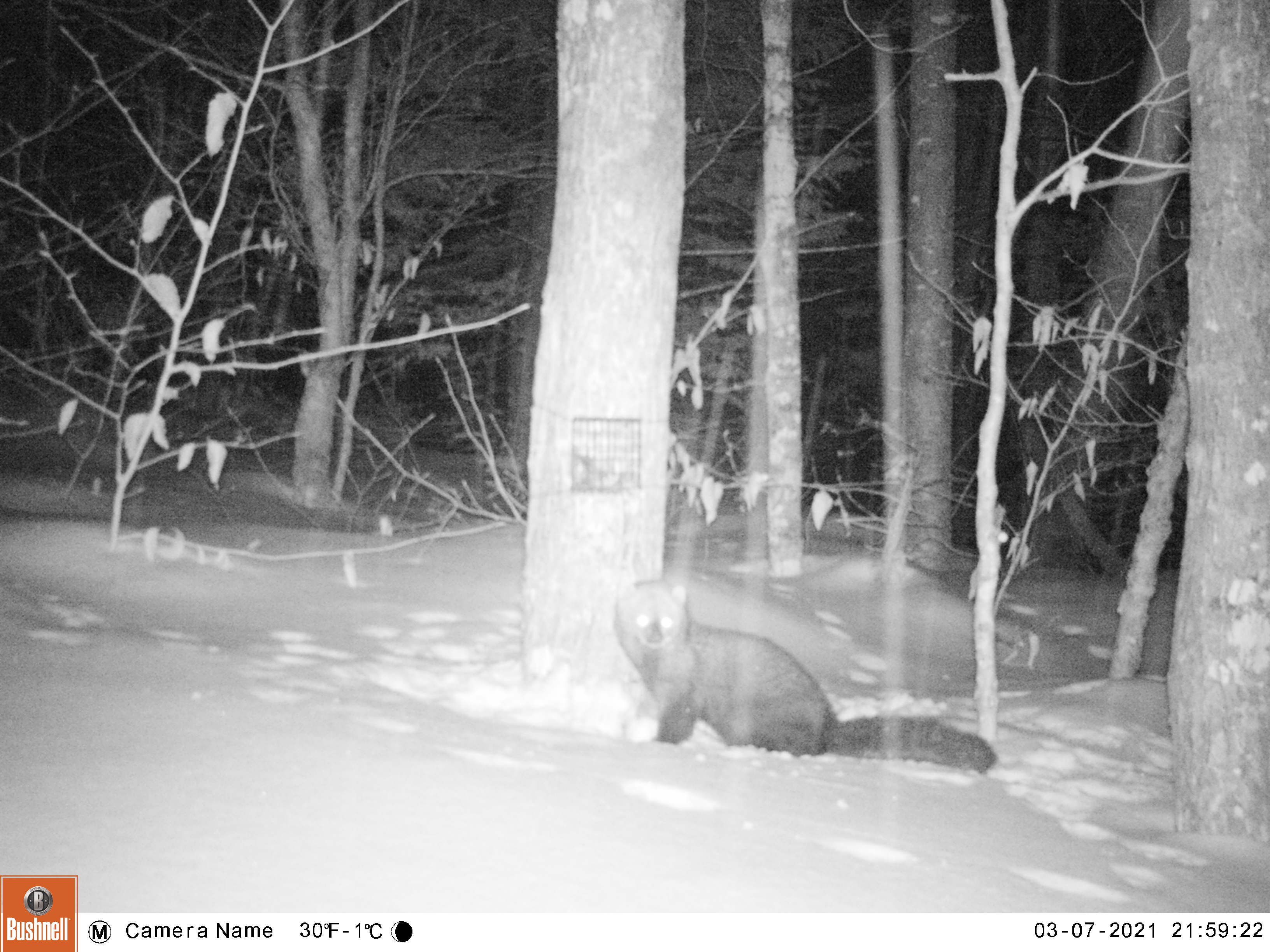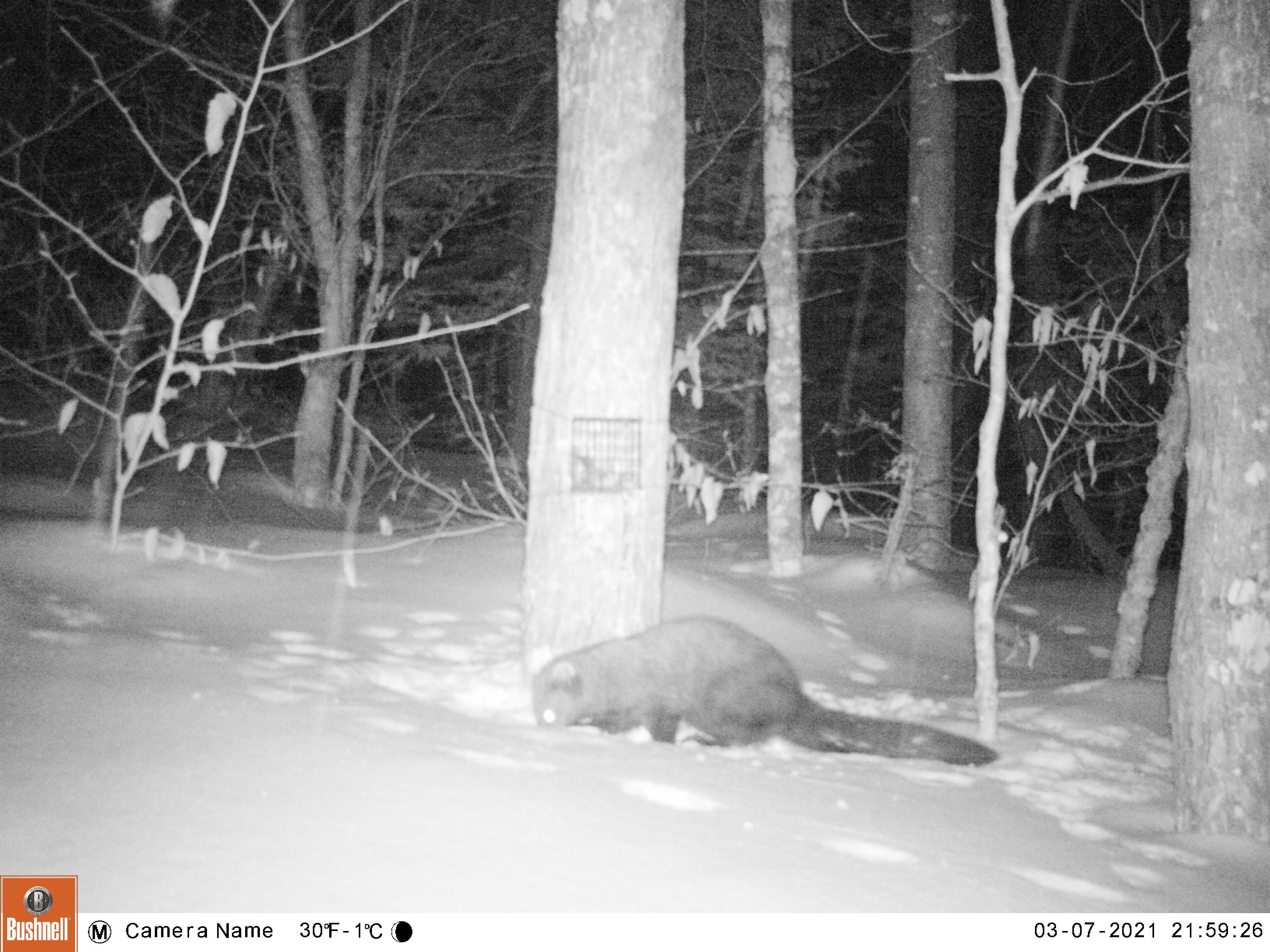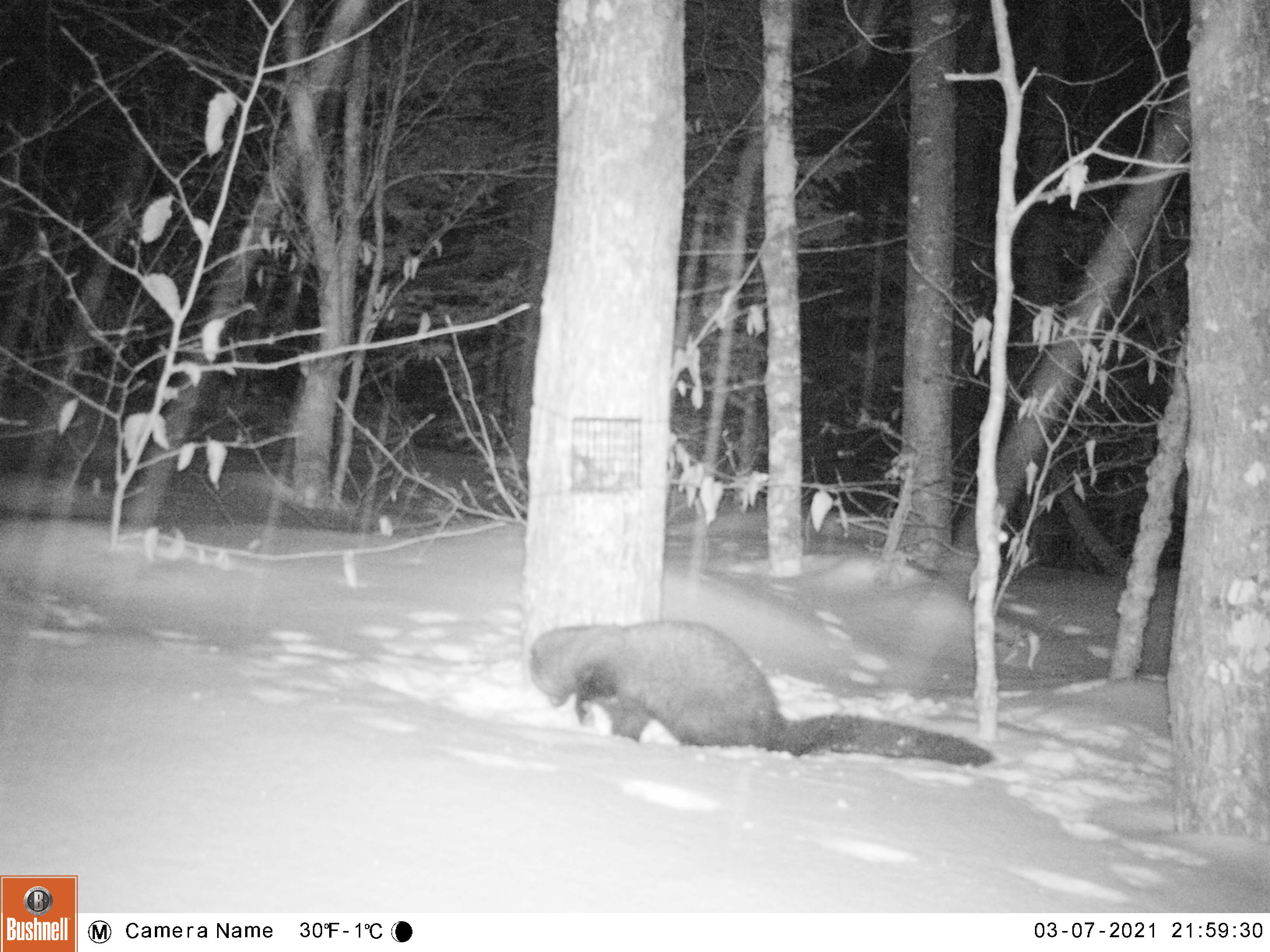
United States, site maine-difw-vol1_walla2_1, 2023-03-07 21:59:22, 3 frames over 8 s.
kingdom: Animalia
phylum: Chordata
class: Mammalia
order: Carnivora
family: Mustelidae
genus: Pekania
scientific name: Pekania pennanti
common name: fisher